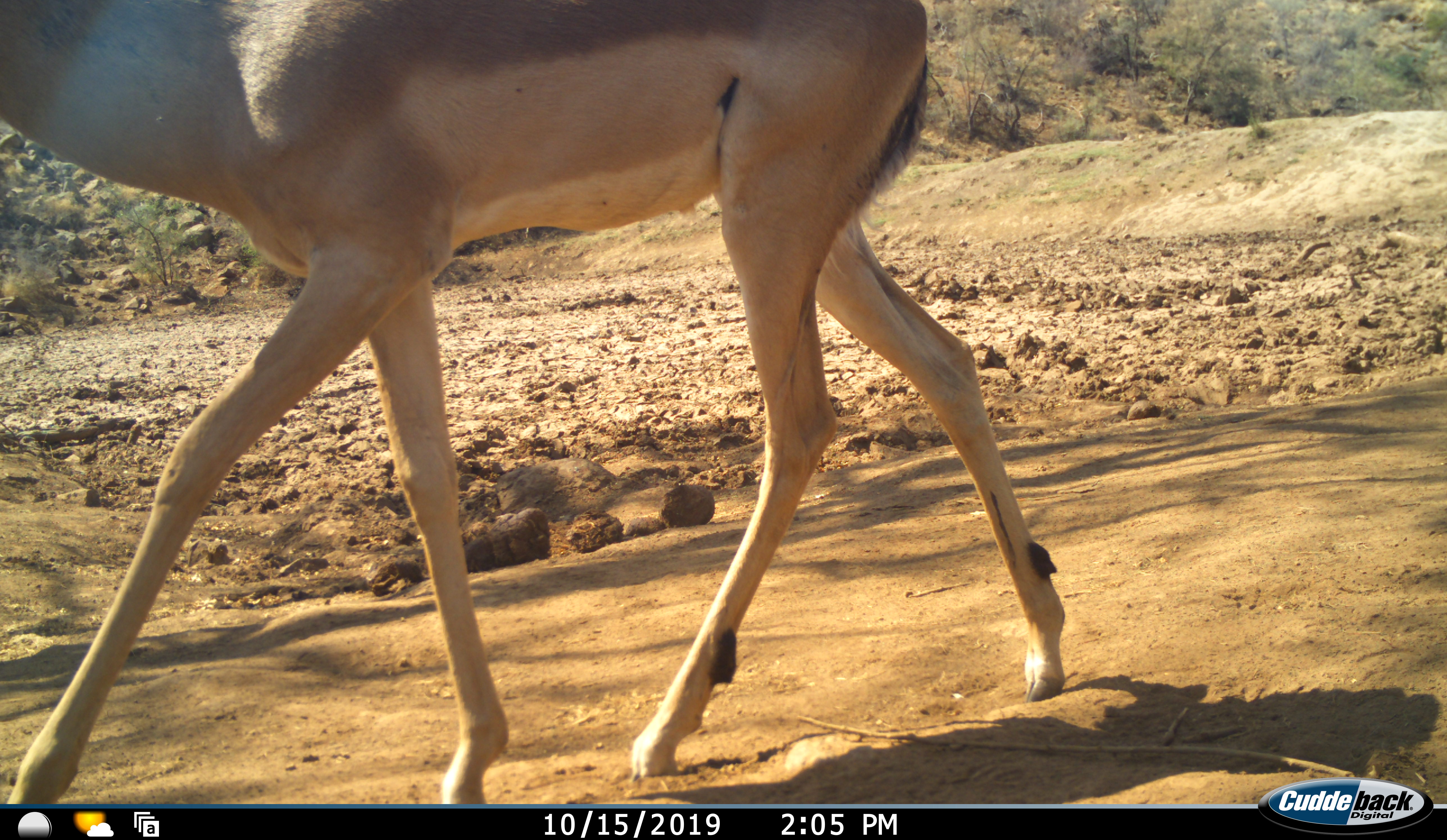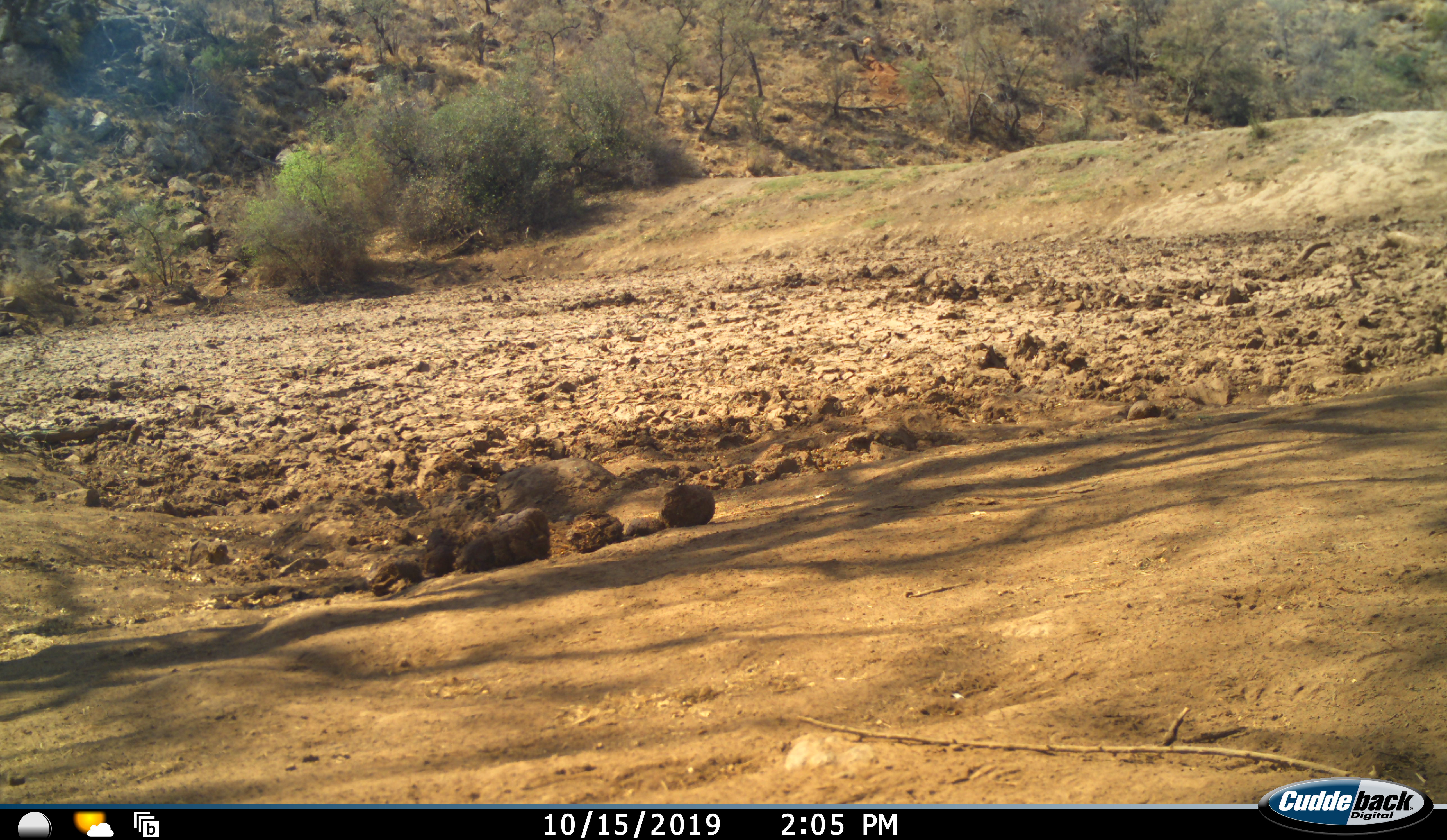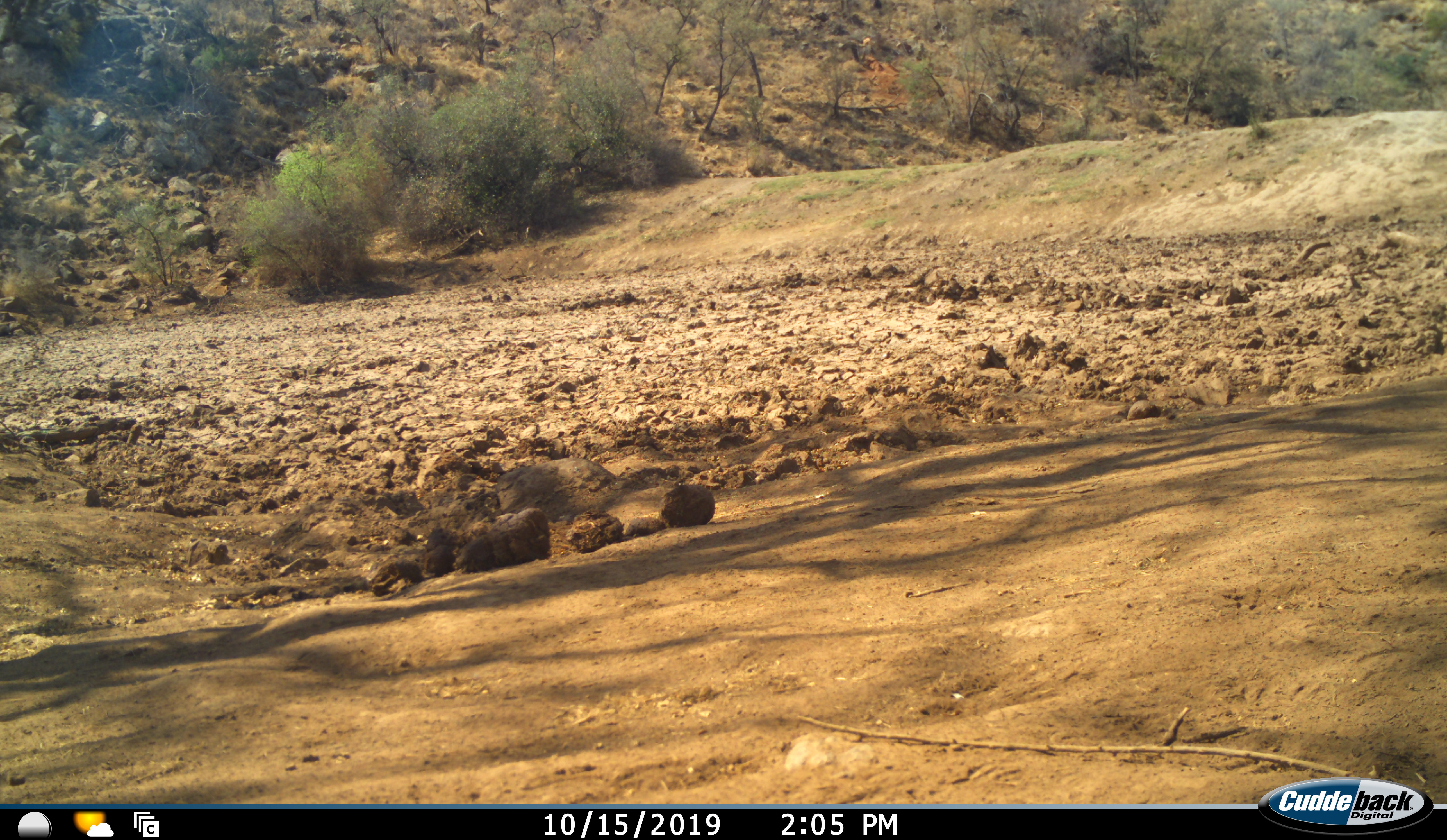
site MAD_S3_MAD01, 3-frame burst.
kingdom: Animalia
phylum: Chordata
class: Mammalia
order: Artiodactyla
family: Bovidae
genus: Aepyceros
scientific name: Aepyceros melampus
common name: impala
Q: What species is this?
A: Impala (Aepyceros melampus).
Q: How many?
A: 1.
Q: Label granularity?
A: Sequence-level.